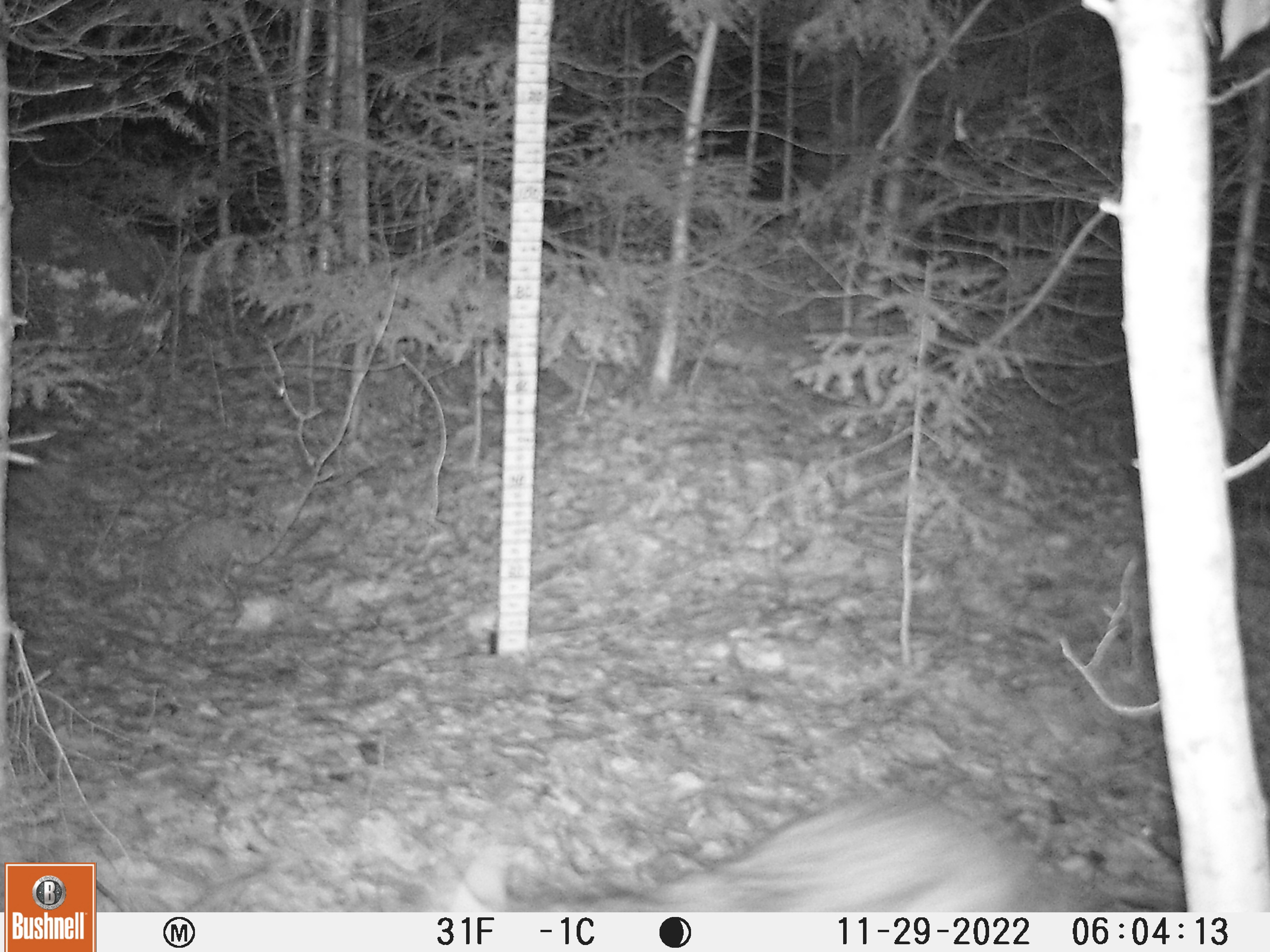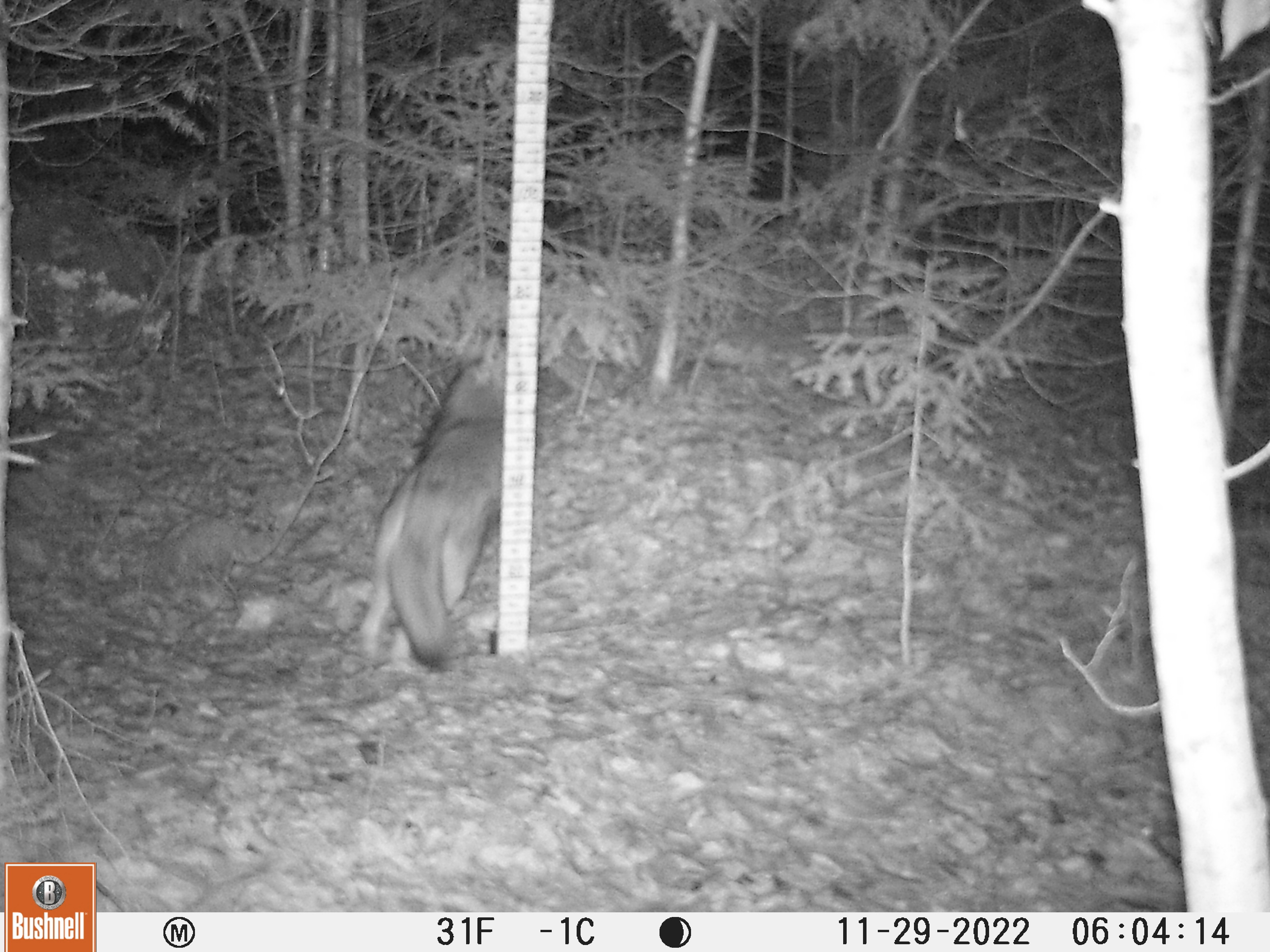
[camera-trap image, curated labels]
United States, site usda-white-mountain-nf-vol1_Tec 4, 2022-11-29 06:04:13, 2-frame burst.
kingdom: Animalia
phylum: Chordata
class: Mammalia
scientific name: Mammalia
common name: mammal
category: mammal sp.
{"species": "mammal sp. (mammal) (Mammalia)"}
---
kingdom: Animalia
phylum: Chordata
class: Mammalia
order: Carnivora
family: Canidae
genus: Canis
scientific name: Canis latrans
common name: coyote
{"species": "coyote (Canis latrans)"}